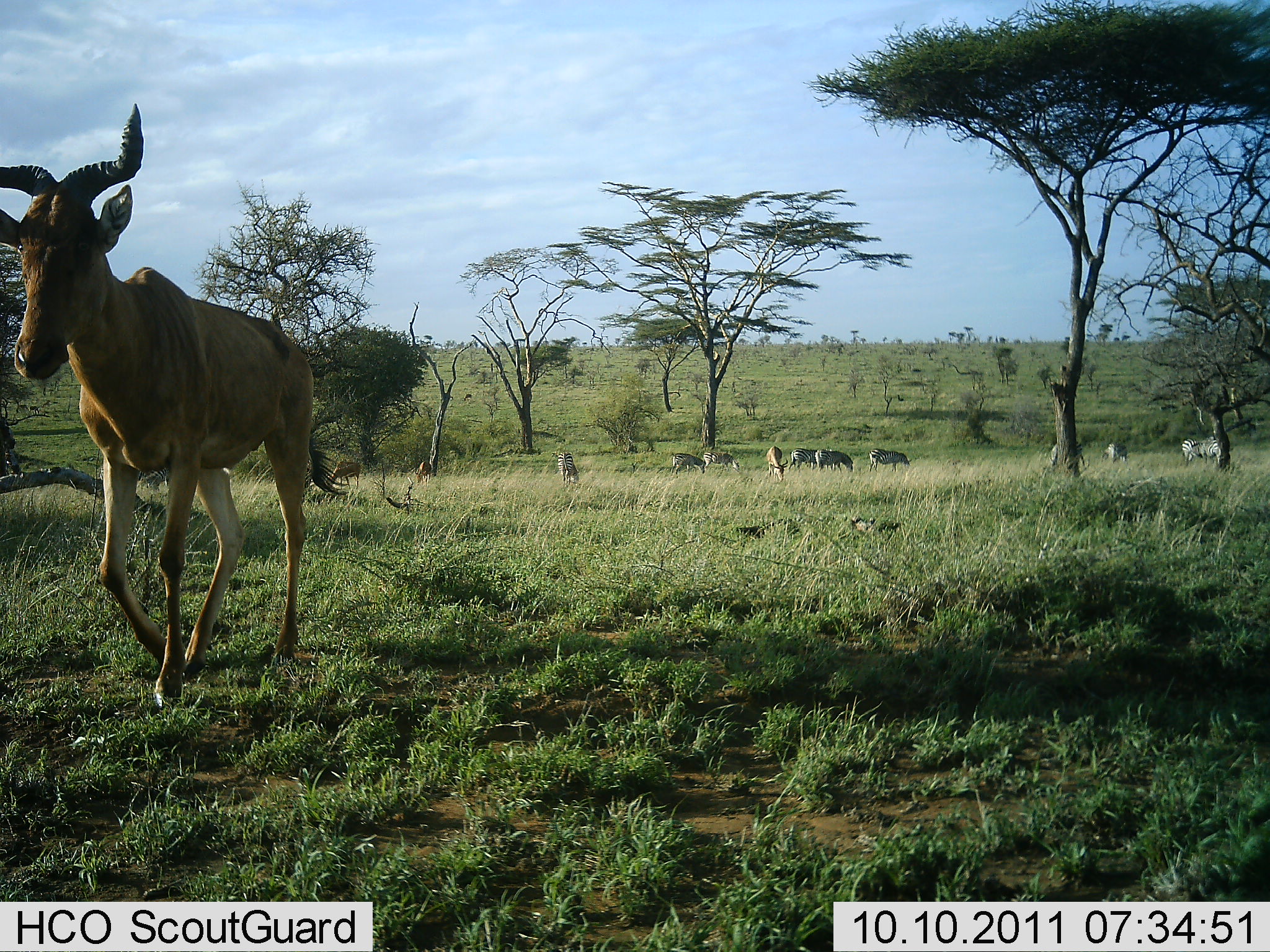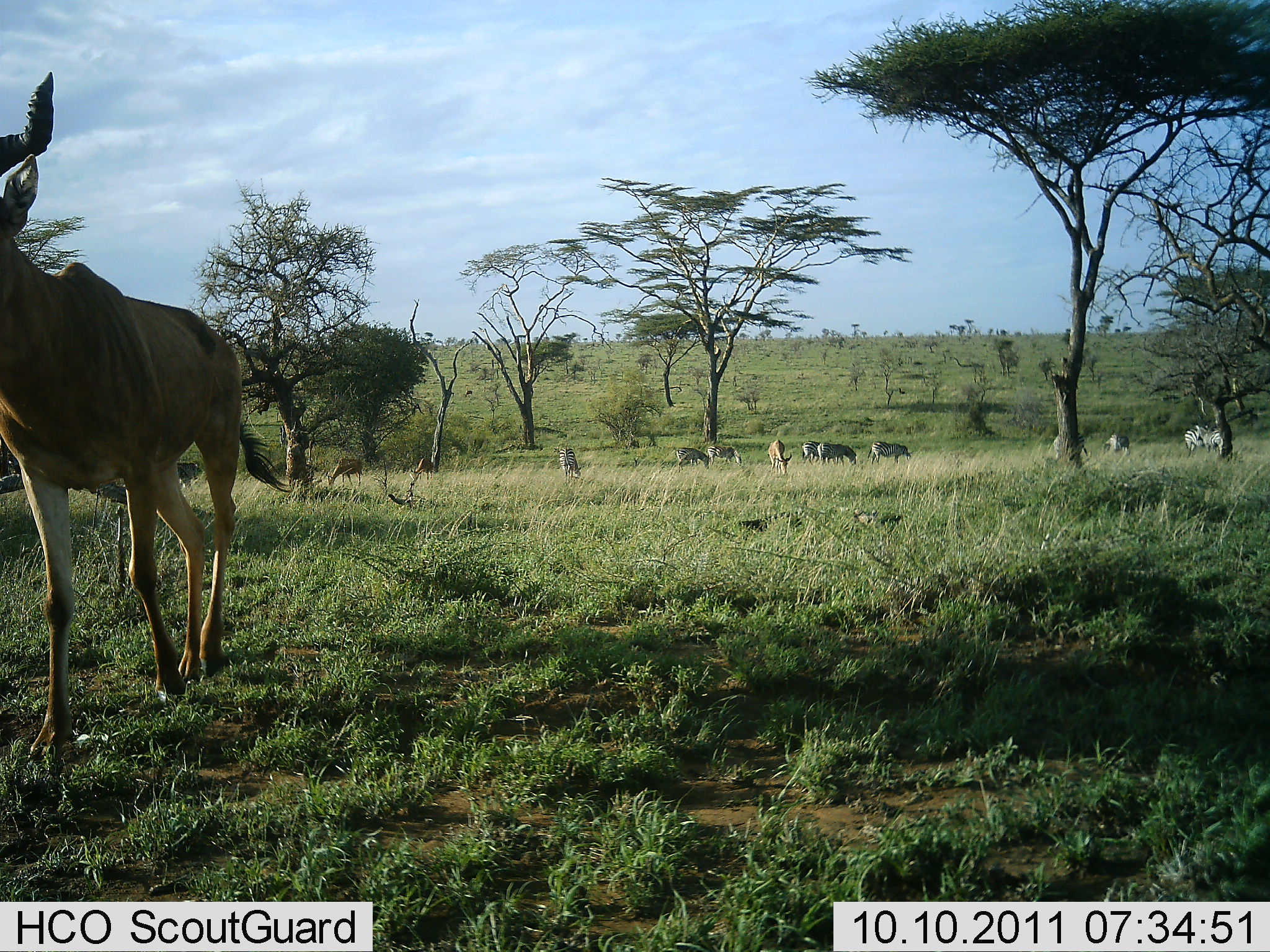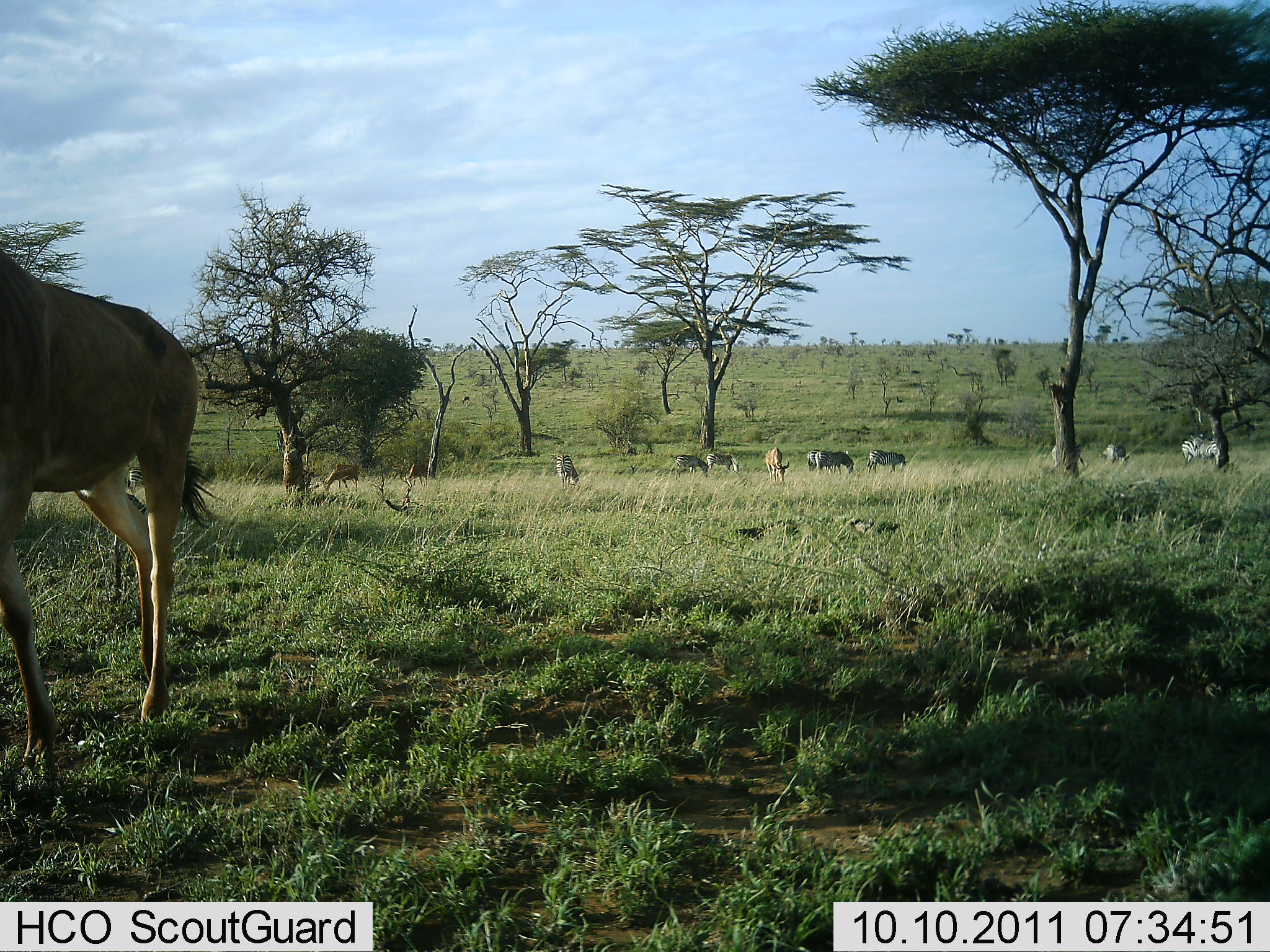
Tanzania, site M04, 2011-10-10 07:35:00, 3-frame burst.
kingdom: Animalia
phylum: Chordata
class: Mammalia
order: Artiodactyla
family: Bovidae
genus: Alcelaphus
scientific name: Alcelaphus buselaphus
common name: hartebeest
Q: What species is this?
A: Hartebeest (Alcelaphus buselaphus).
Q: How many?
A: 1.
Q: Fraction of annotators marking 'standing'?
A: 14%.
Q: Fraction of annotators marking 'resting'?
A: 0%.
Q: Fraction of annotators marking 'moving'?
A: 100%.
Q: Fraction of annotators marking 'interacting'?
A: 0%.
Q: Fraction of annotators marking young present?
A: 0%.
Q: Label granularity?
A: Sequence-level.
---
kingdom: Animalia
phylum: Chordata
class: Mammalia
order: Perissodactyla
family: Equidae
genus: Equus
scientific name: Equus quagga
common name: plains zebra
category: zebra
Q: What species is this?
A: Zebra (plains zebra) (Equus quagga).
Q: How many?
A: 8.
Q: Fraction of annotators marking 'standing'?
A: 40%.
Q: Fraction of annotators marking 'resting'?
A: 0%.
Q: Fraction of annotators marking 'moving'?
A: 10%.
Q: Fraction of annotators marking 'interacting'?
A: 0%.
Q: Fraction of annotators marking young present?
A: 0%.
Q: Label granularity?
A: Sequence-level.